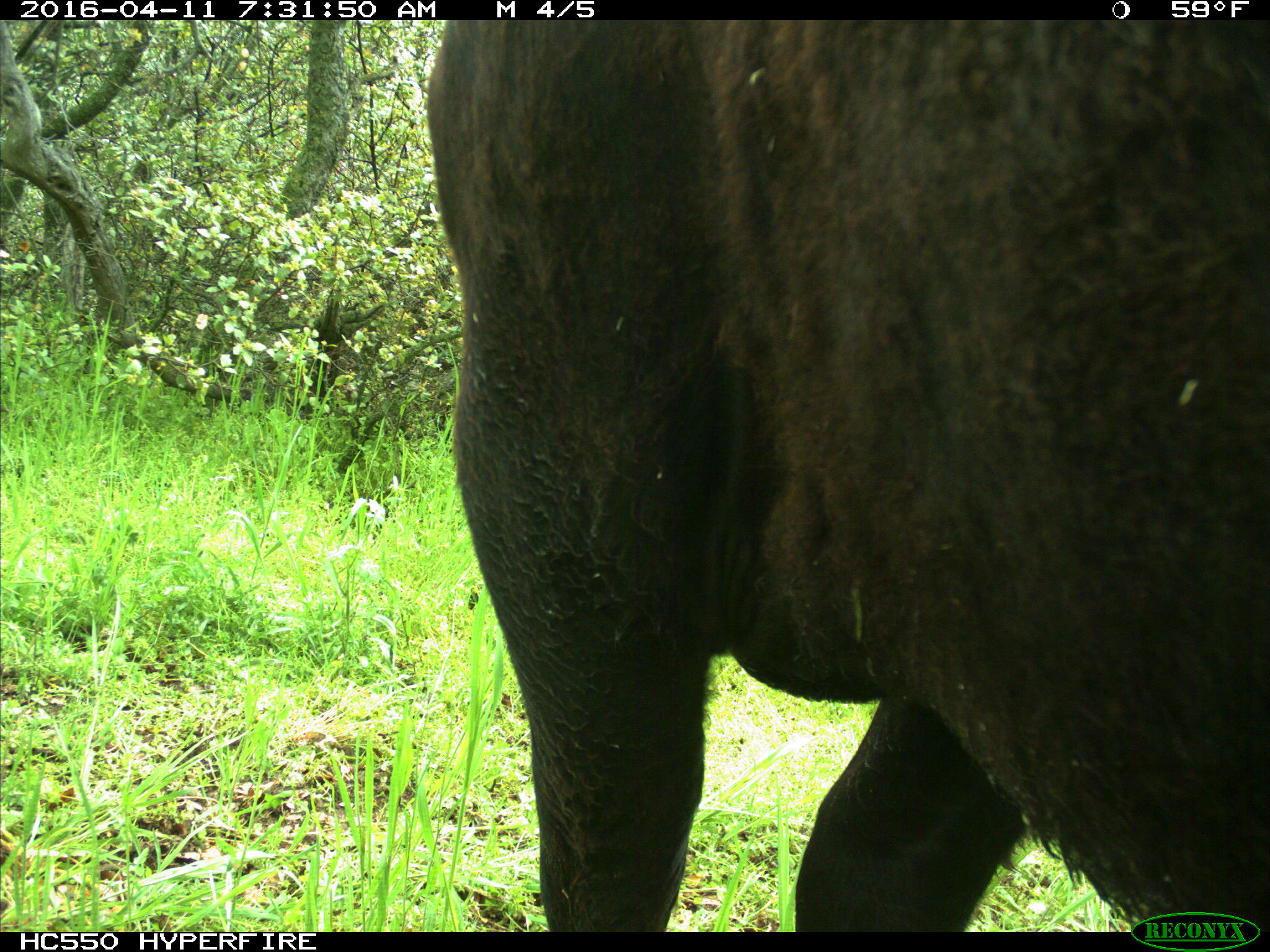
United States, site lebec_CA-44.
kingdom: Animalia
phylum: Chordata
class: Mammalia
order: Artiodactyla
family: Bovidae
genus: Bos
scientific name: Bos taurus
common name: domestic cow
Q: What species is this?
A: Bos taurus (domestic cow).